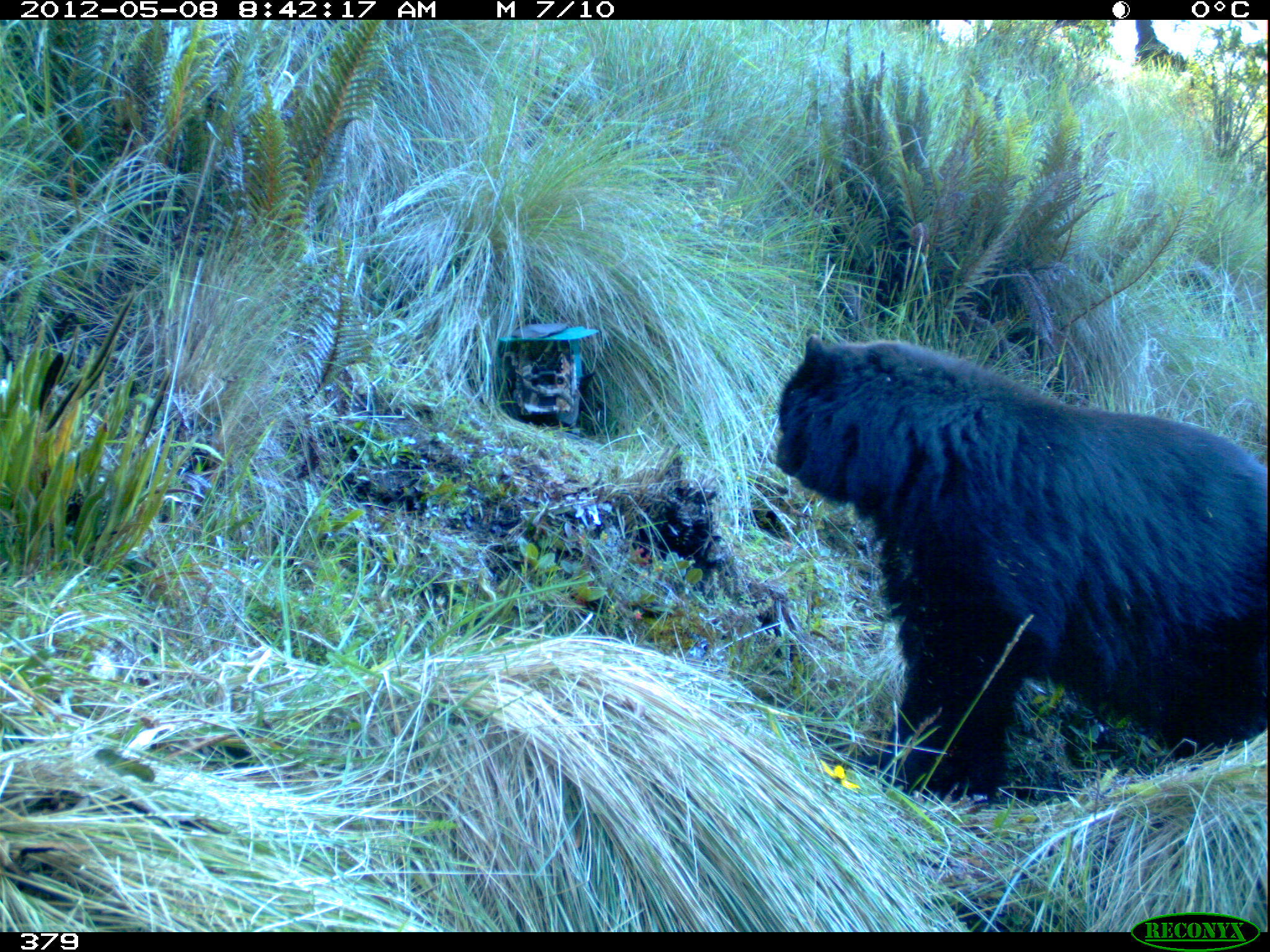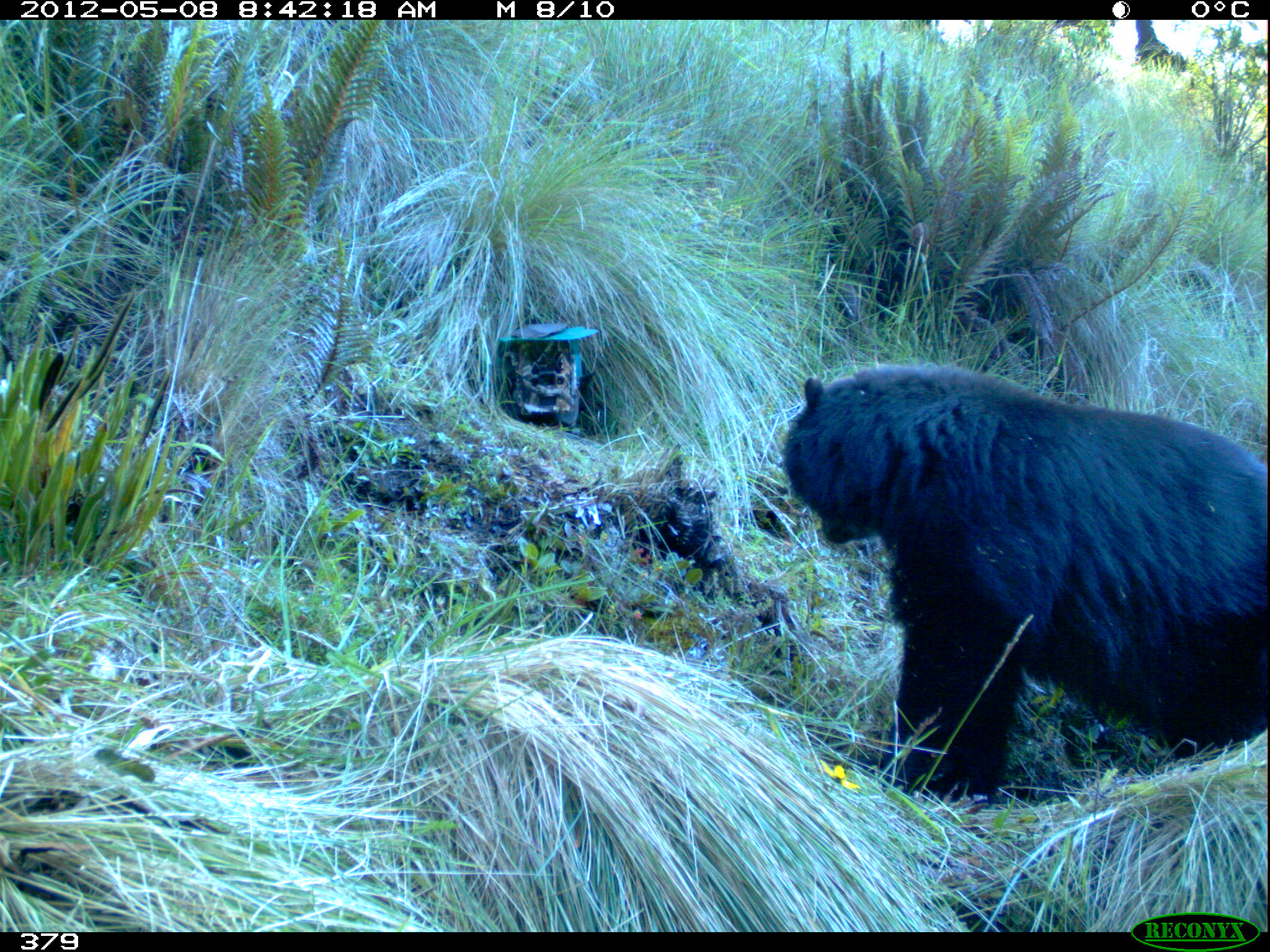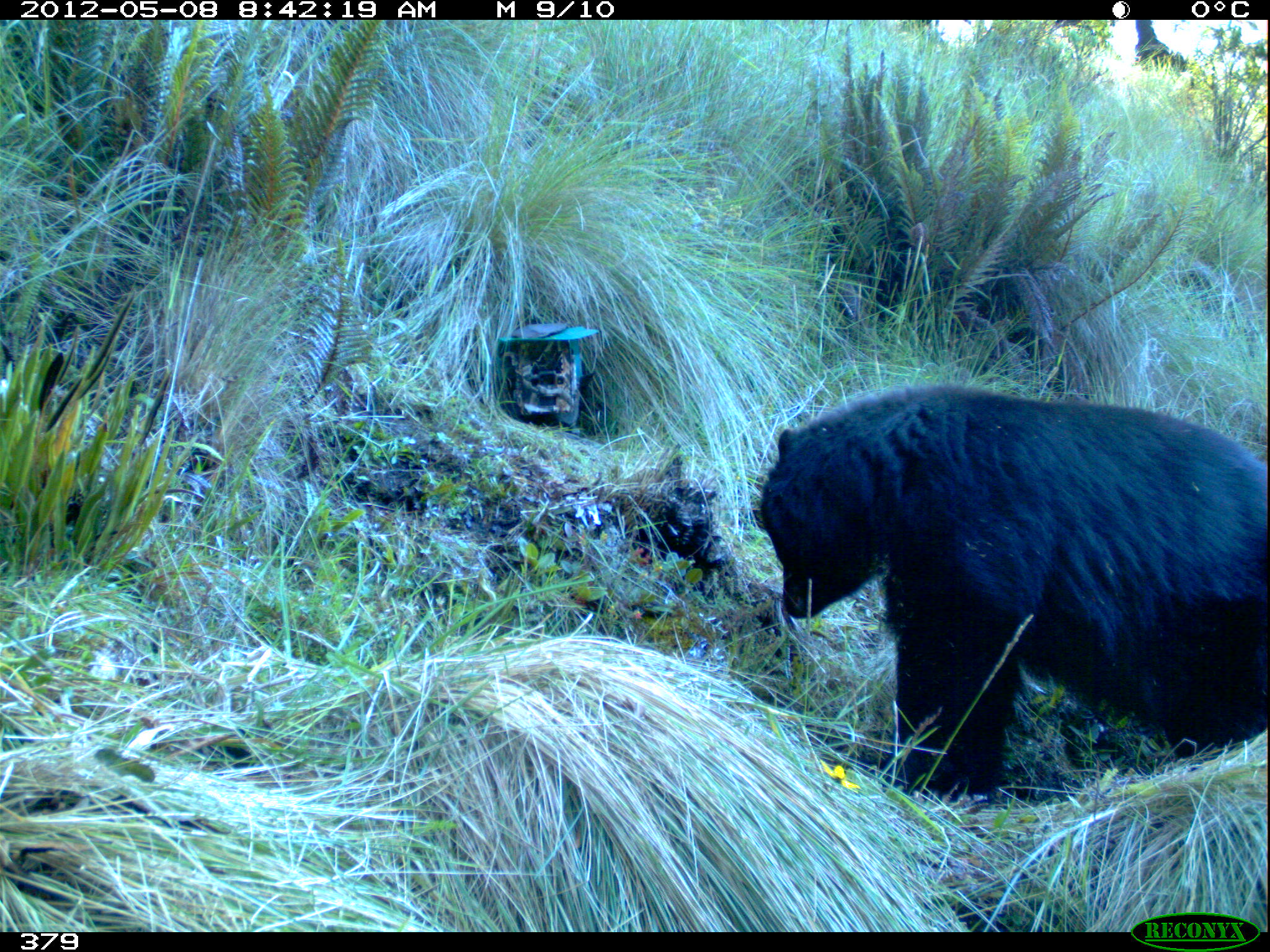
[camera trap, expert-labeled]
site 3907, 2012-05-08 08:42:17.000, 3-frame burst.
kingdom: Animalia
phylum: Chordata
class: Mammalia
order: Carnivora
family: Ursidae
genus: Tremarctos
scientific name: Tremarctos ornatus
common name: spectacled bear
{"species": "Tremarctos ornatus (spectacled bear)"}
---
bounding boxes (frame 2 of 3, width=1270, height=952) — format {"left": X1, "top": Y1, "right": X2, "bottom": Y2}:
tremarctos ornatus: {"left": 780, "top": 355, "right": 1270, "bottom": 804}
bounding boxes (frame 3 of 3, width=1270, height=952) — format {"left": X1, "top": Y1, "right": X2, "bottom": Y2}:
tremarctos ornatus: {"left": 757, "top": 377, "right": 1270, "bottom": 805}